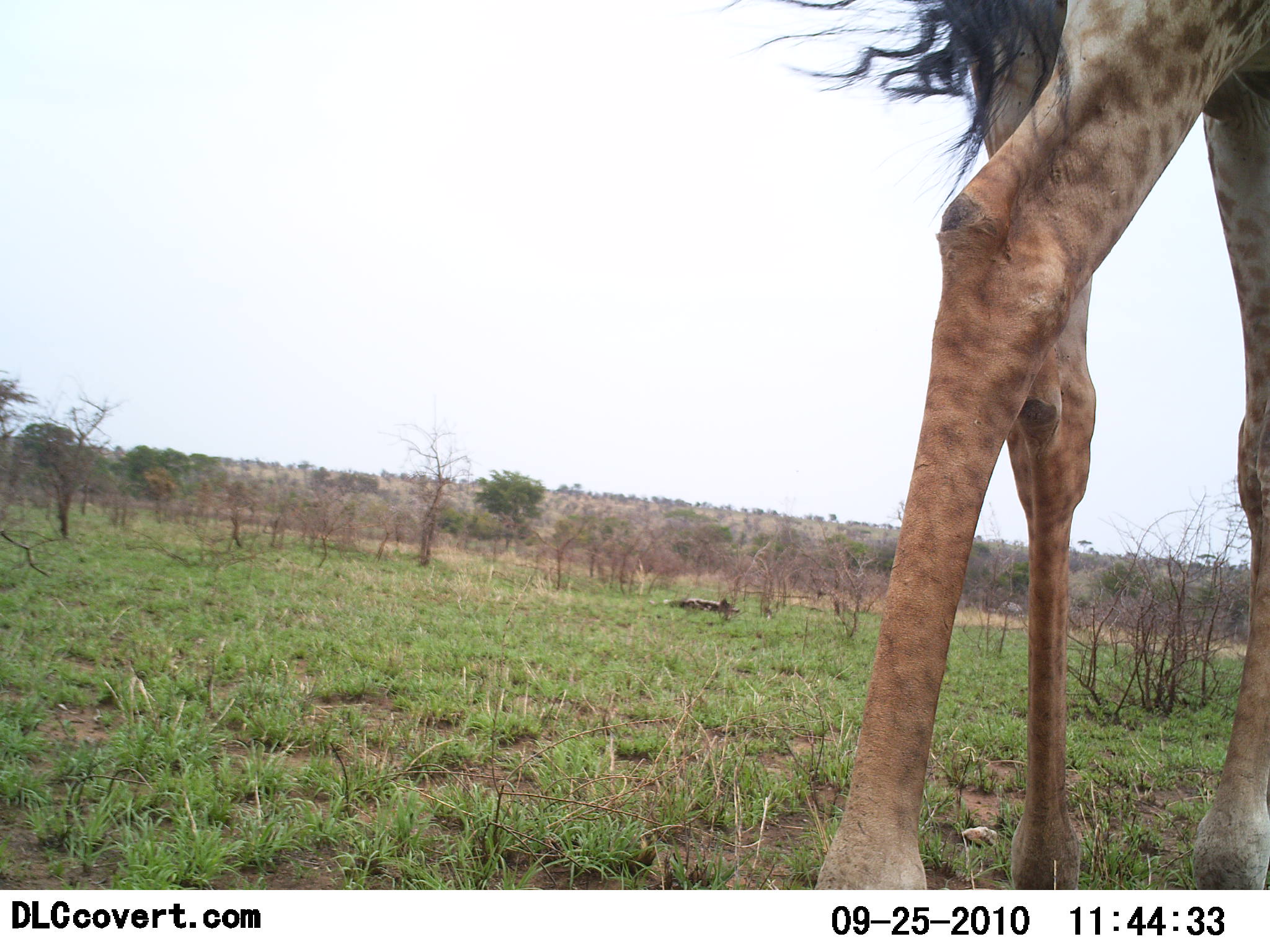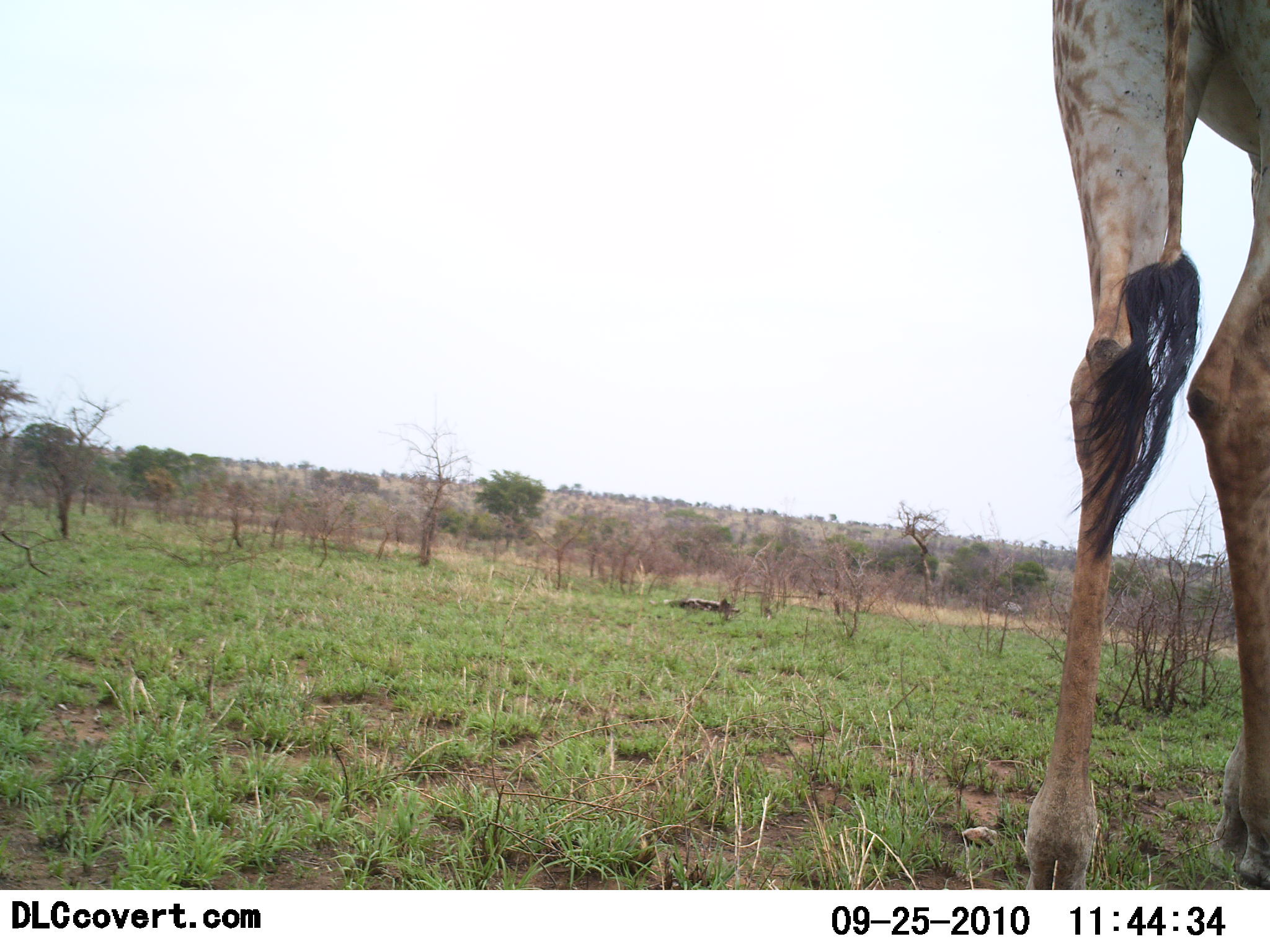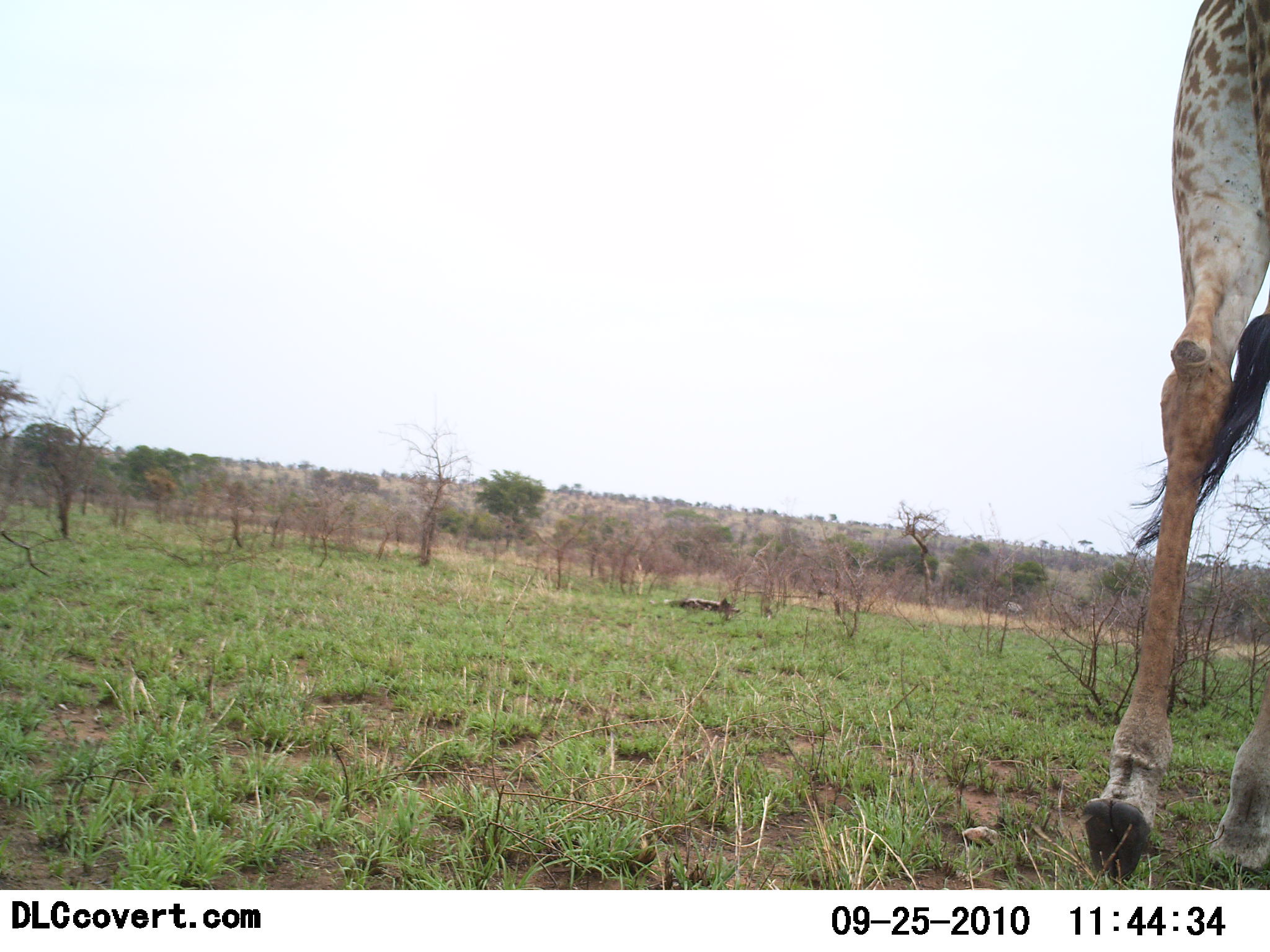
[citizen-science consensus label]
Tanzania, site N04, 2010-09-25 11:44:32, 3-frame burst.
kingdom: Animalia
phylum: Chordata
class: Mammalia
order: Artiodactyla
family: Giraffidae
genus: Giraffa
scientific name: Giraffa camelopardalis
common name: giraffe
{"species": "giraffe (Giraffa camelopardalis)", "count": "1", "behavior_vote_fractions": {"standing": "28%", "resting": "0%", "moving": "72%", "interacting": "0%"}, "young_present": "0%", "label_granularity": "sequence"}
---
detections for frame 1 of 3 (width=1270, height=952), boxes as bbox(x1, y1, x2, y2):
animal: bbox(769, 0, 1270, 888)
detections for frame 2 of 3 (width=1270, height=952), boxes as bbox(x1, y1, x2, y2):
animal: bbox(1019, 0, 1270, 888)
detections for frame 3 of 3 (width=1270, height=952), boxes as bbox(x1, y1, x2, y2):
animal: bbox(1080, 0, 1270, 888)